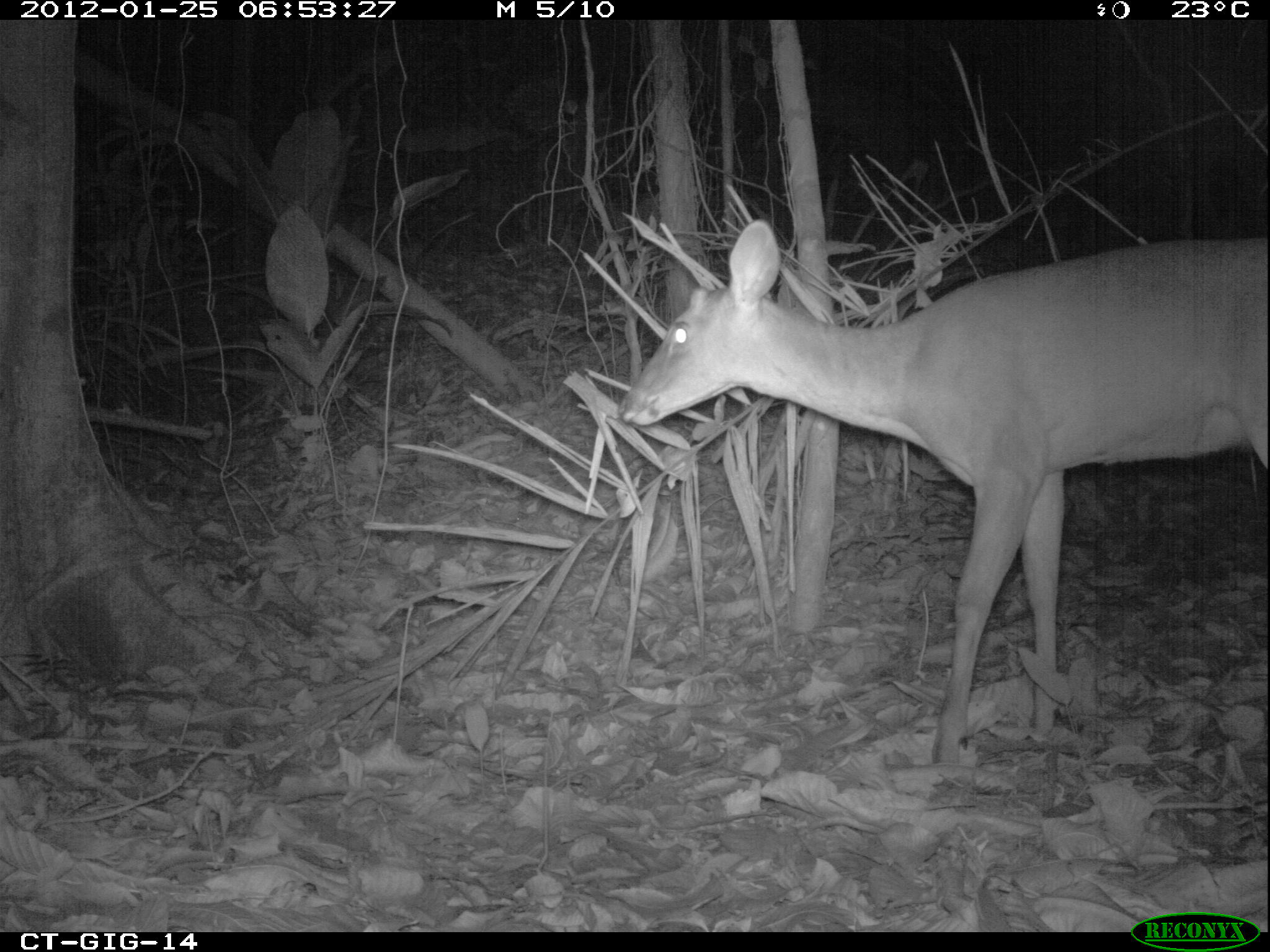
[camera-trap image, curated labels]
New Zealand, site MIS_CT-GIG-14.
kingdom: Animalia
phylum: Chordata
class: Mammalia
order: Artiodactyla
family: Cervidae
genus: Odocoileus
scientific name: Odocoileus virginianus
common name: white-tailed deer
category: white tailed deer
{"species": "white tailed deer (white-tailed deer) (Odocoileus virginianus)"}